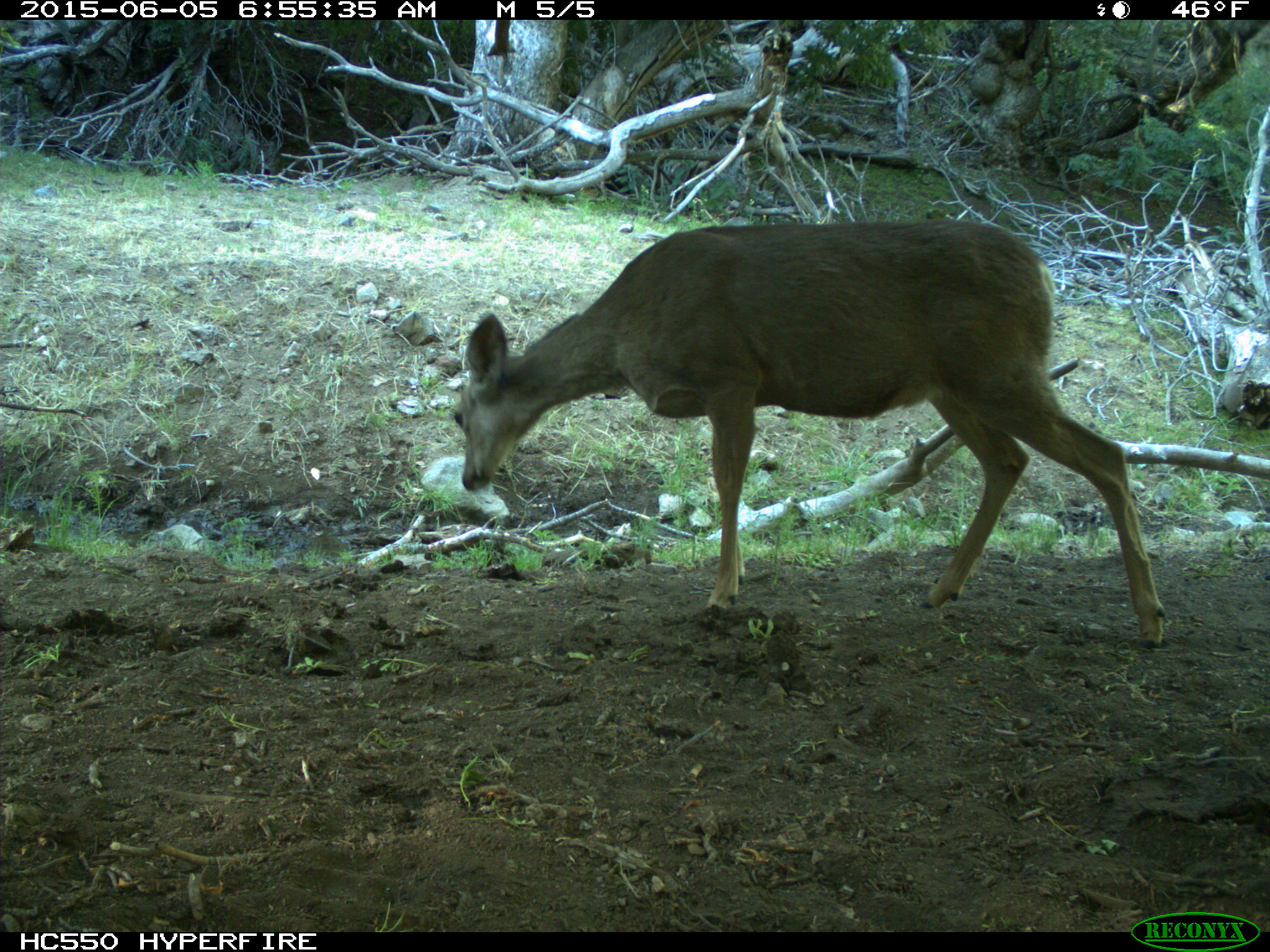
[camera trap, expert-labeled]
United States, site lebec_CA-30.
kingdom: Animalia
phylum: Chordata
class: Mammalia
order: Artiodactyla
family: Cervidae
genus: Odocoileus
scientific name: Odocoileus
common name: deer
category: unidentified deer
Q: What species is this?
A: Unidentified deer (deer) (Odocoileus).